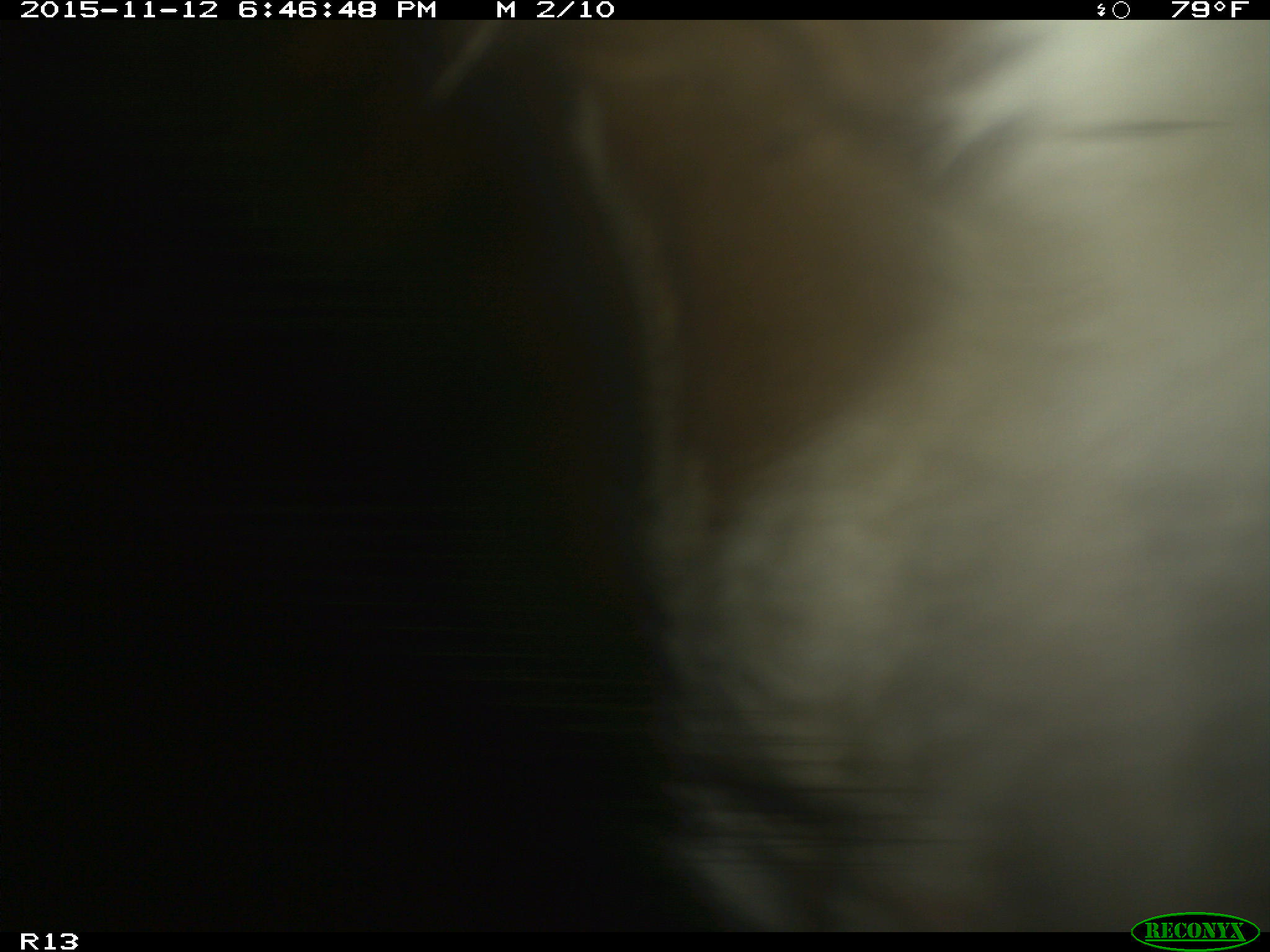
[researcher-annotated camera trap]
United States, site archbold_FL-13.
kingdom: Animalia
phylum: Chordata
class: Mammalia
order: Artiodactyla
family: Bovidae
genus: Bos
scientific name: Bos taurus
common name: domestic cow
Bos taurus (domestic cow).